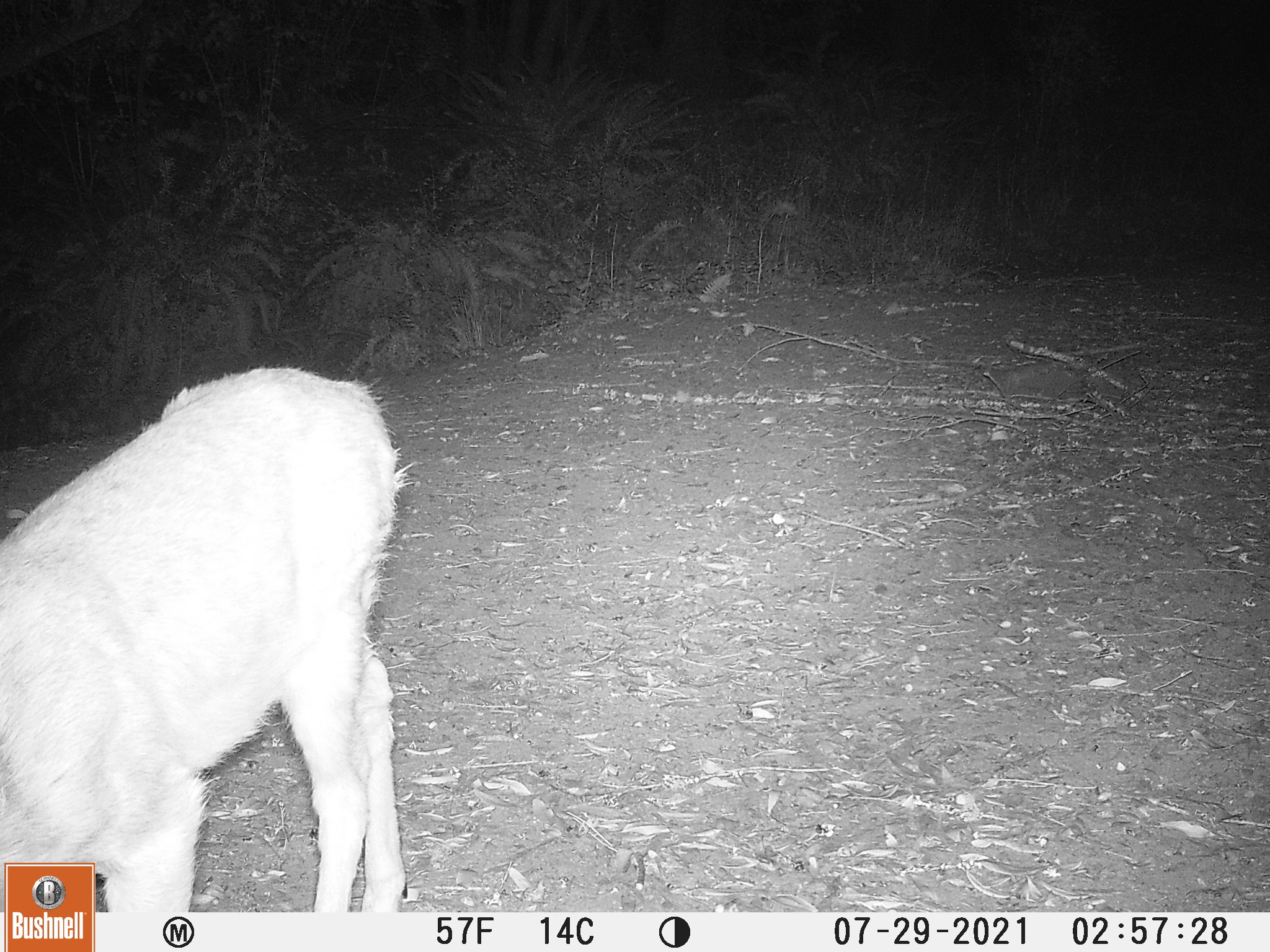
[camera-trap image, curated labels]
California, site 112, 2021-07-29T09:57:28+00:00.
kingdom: Animalia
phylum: Chordata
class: Mammalia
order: Artiodactyla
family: Cervidae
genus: Odocoileus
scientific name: Odocoileus hemionus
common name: mule deer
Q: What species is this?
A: Mule deer (Odocoileus hemionus).